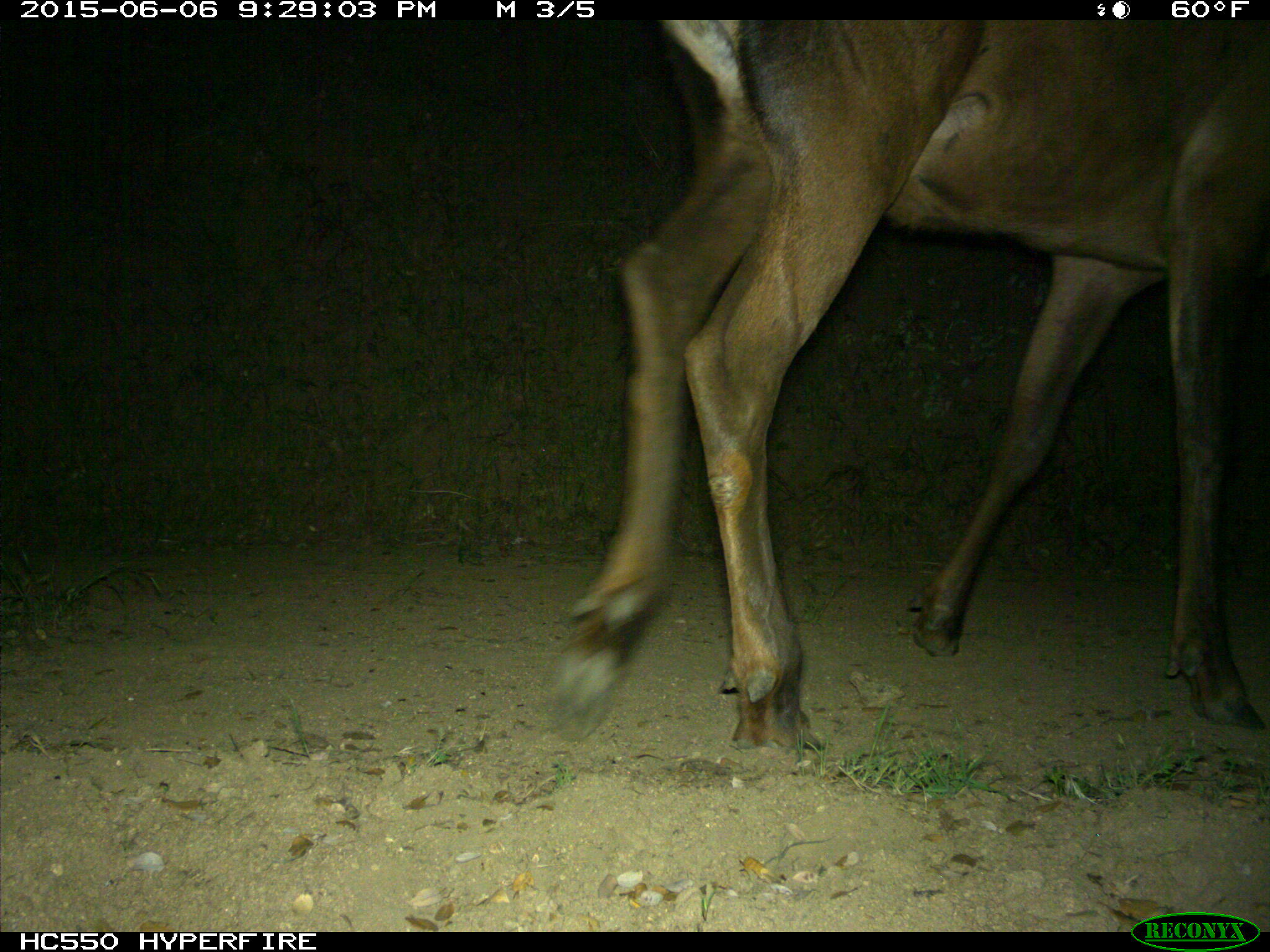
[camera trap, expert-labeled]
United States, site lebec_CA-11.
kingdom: Animalia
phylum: Chordata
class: Mammalia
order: Artiodactyla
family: Cervidae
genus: Cervus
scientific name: Cervus canadensis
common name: elk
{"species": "Cervus canadensis (elk)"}